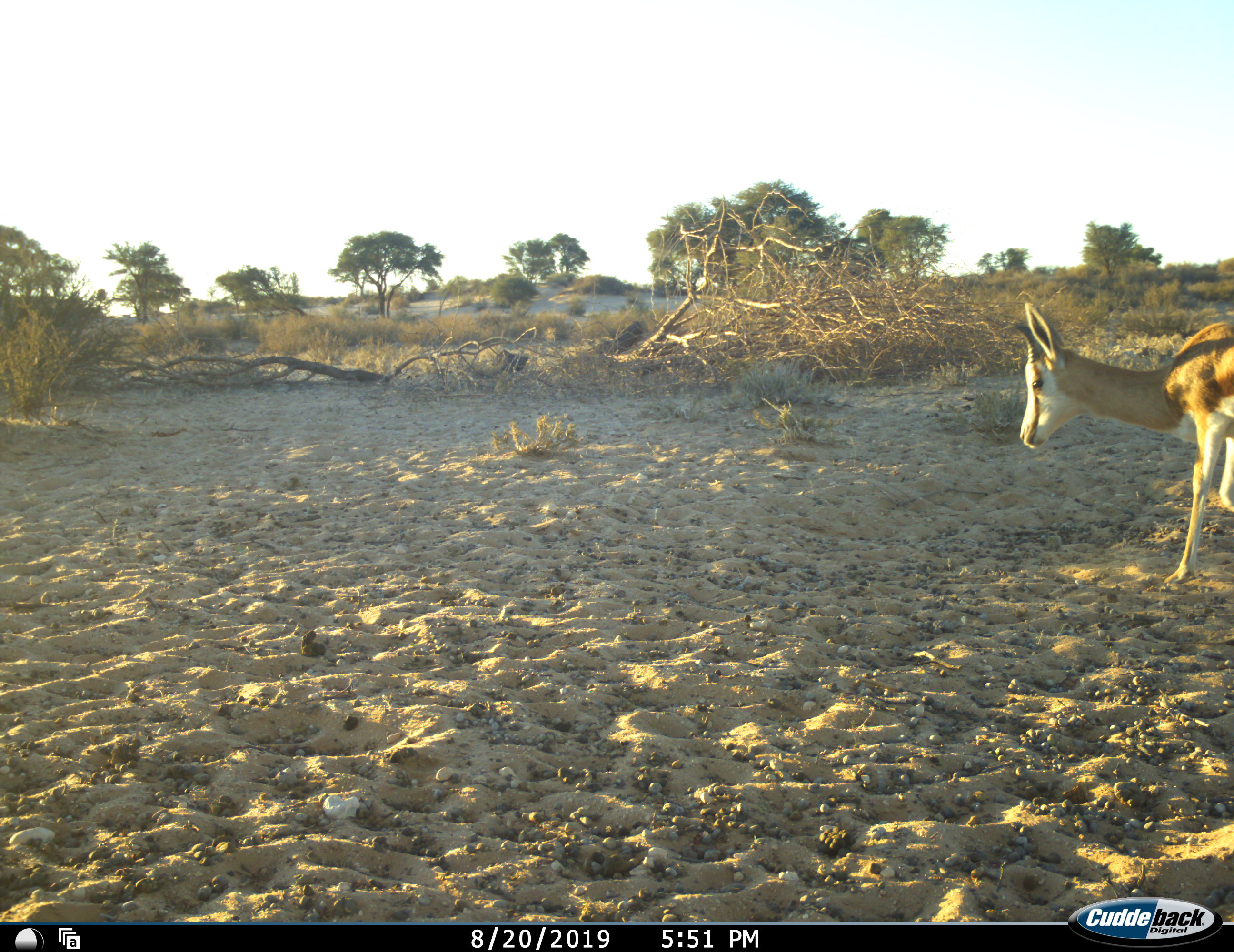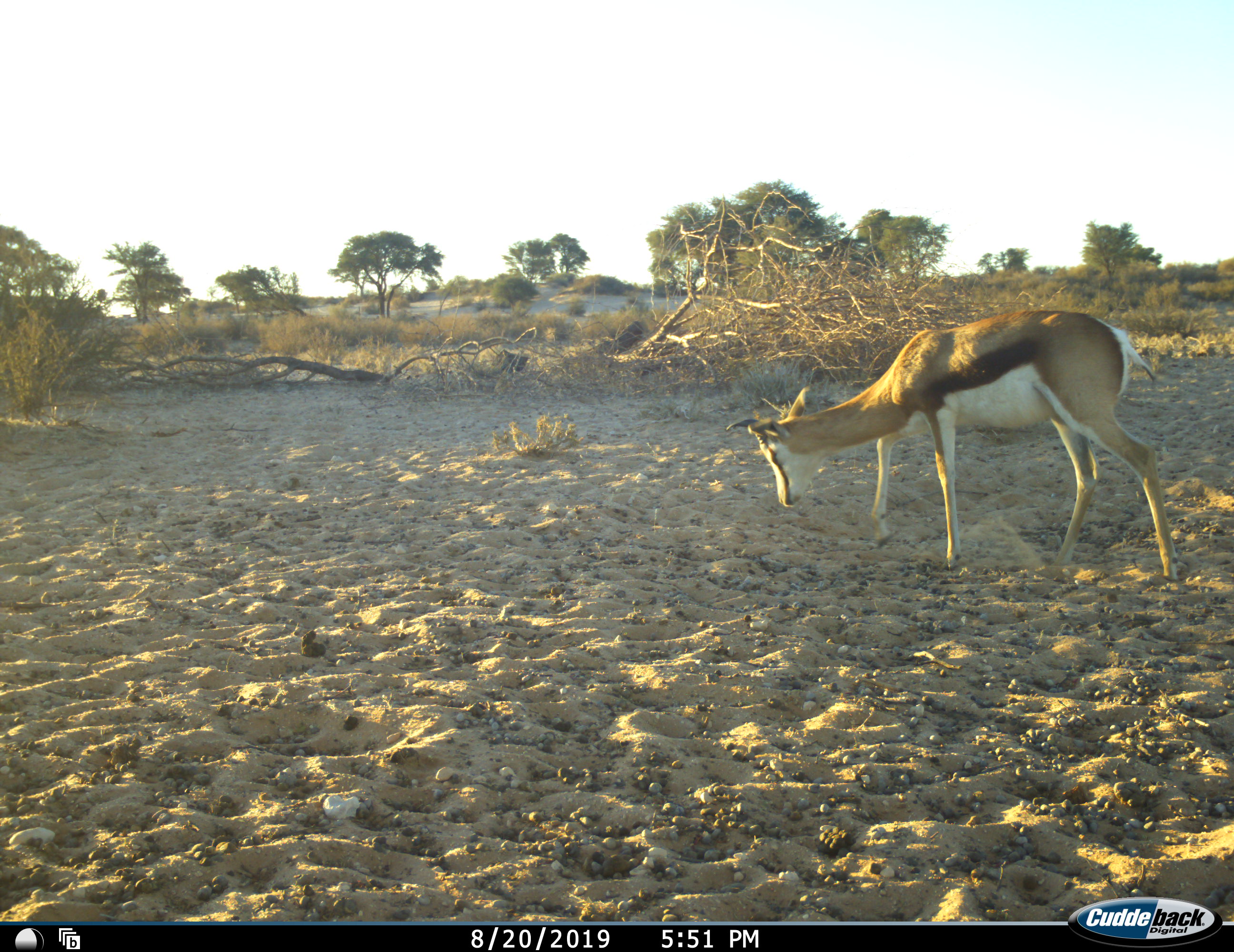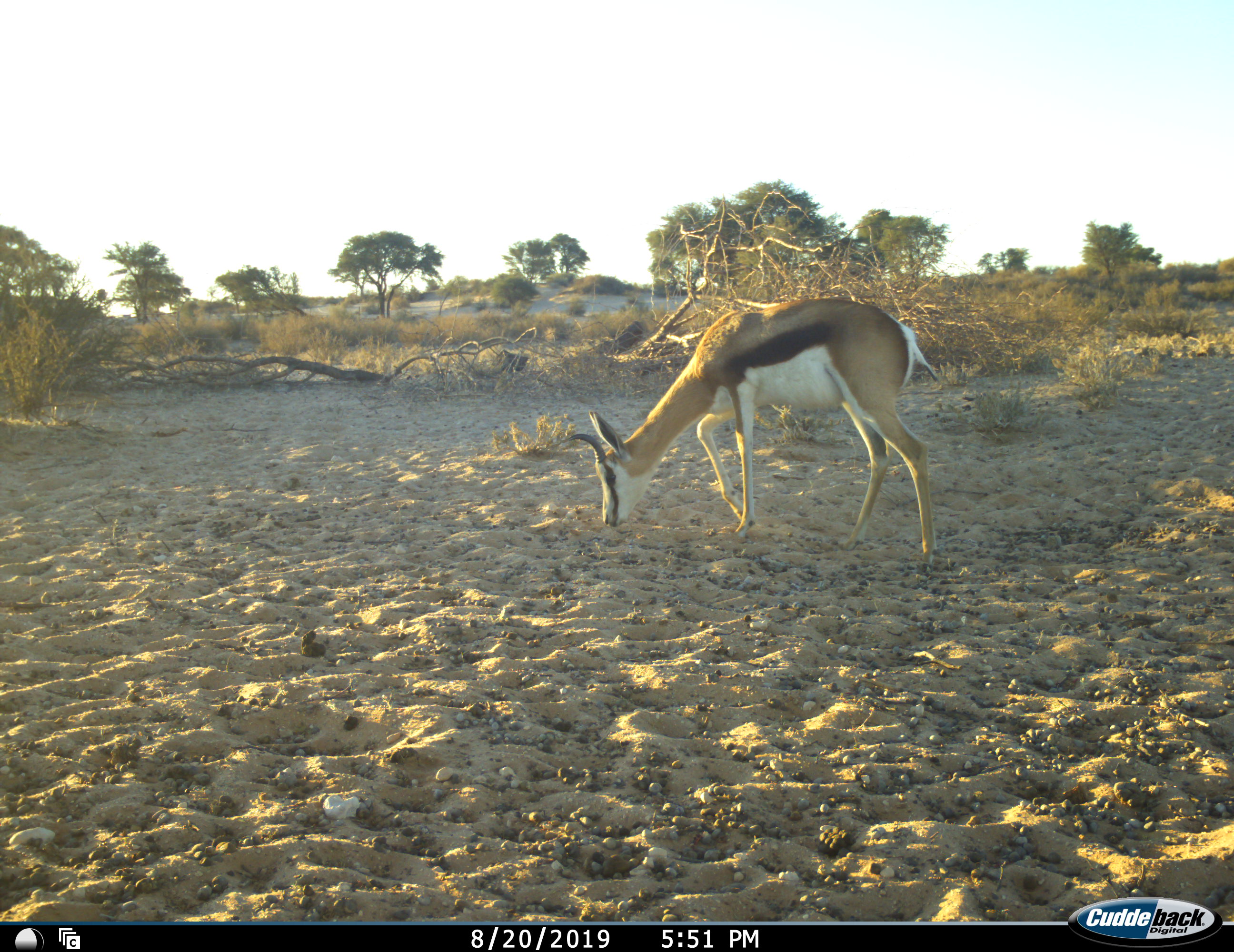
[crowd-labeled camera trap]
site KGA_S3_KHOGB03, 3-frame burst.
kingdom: Animalia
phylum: Chordata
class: Mammalia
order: Artiodactyla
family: Bovidae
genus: Antidorcas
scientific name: Antidorcas marsupialis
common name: springbok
Springbok (Antidorcas marsupialis), count 1. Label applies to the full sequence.